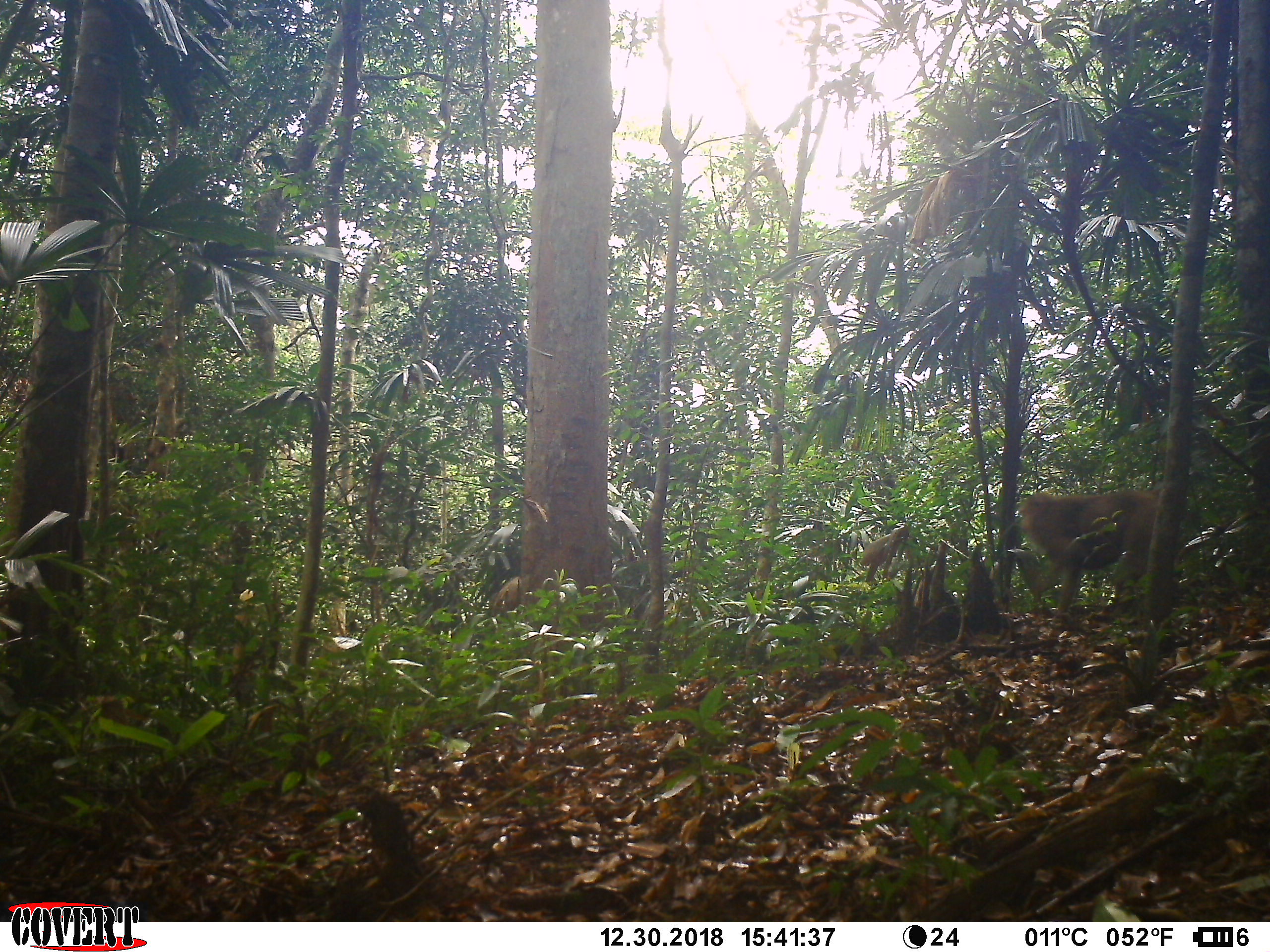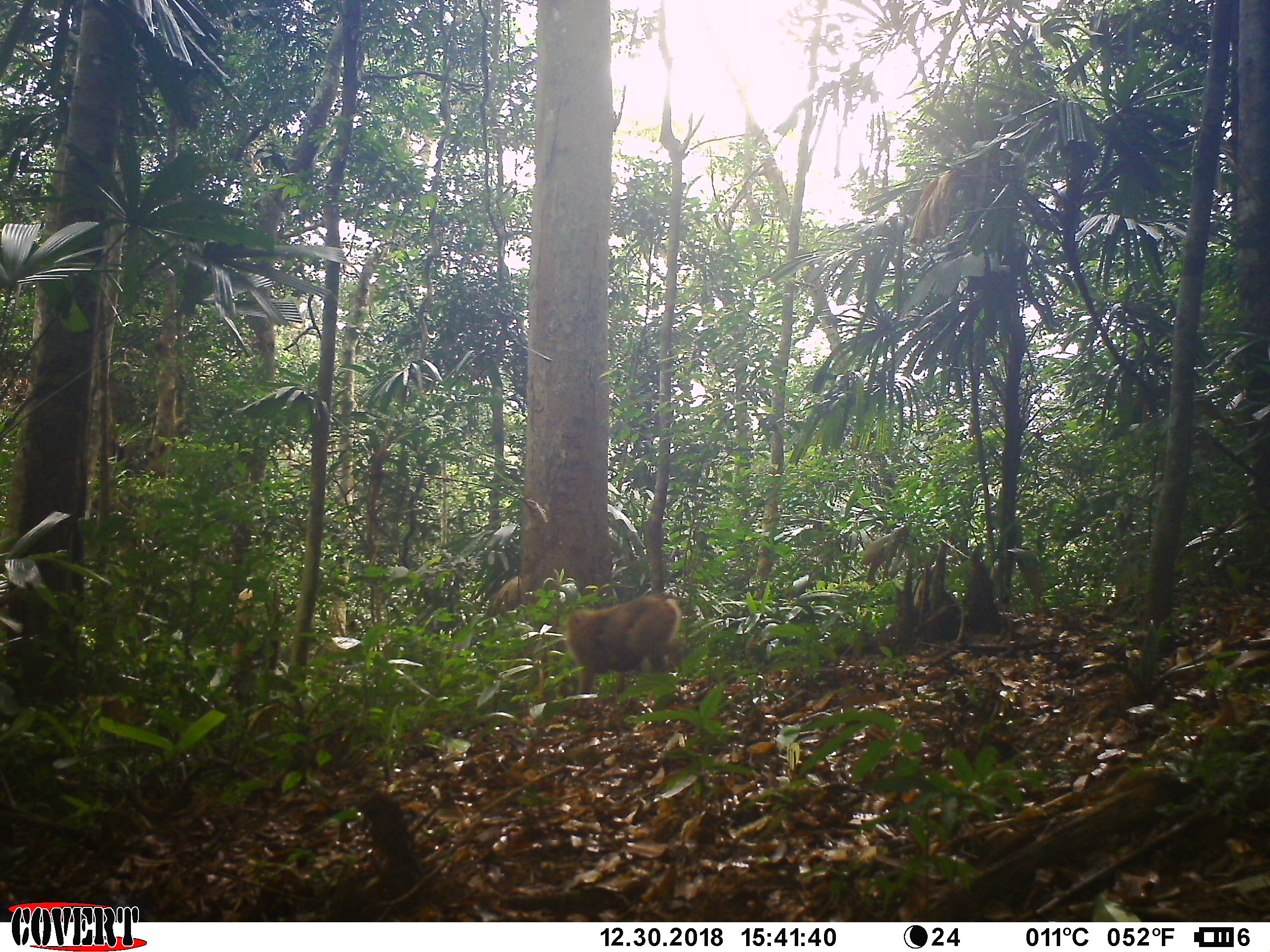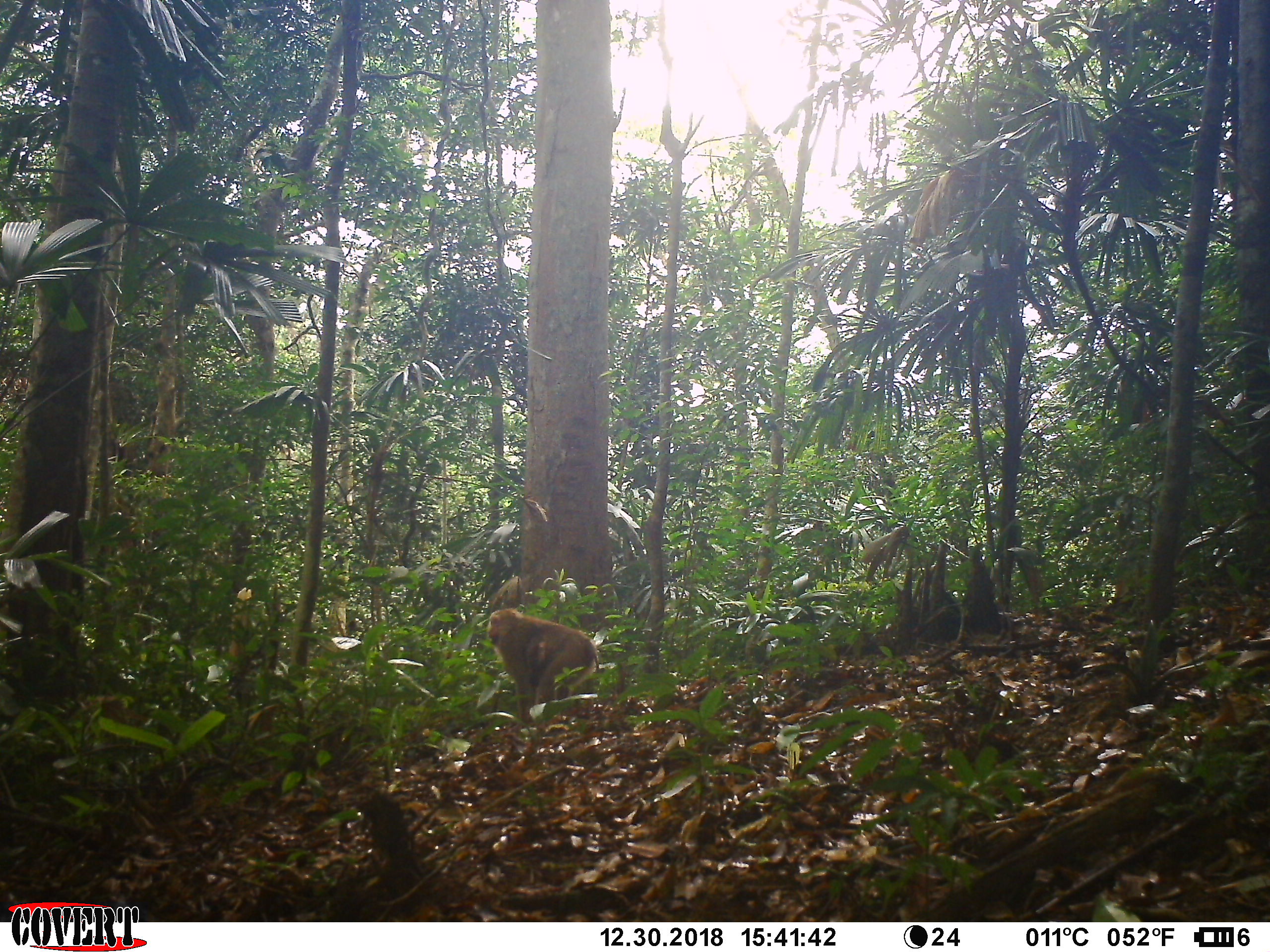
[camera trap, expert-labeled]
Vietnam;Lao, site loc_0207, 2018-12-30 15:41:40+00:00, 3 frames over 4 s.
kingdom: Animalia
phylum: Chordata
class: Mammalia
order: Primates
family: Cercopithecidae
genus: Macaca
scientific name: Macaca nemestrina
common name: pig-tailed macaque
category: pig tailed macaque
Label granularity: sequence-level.